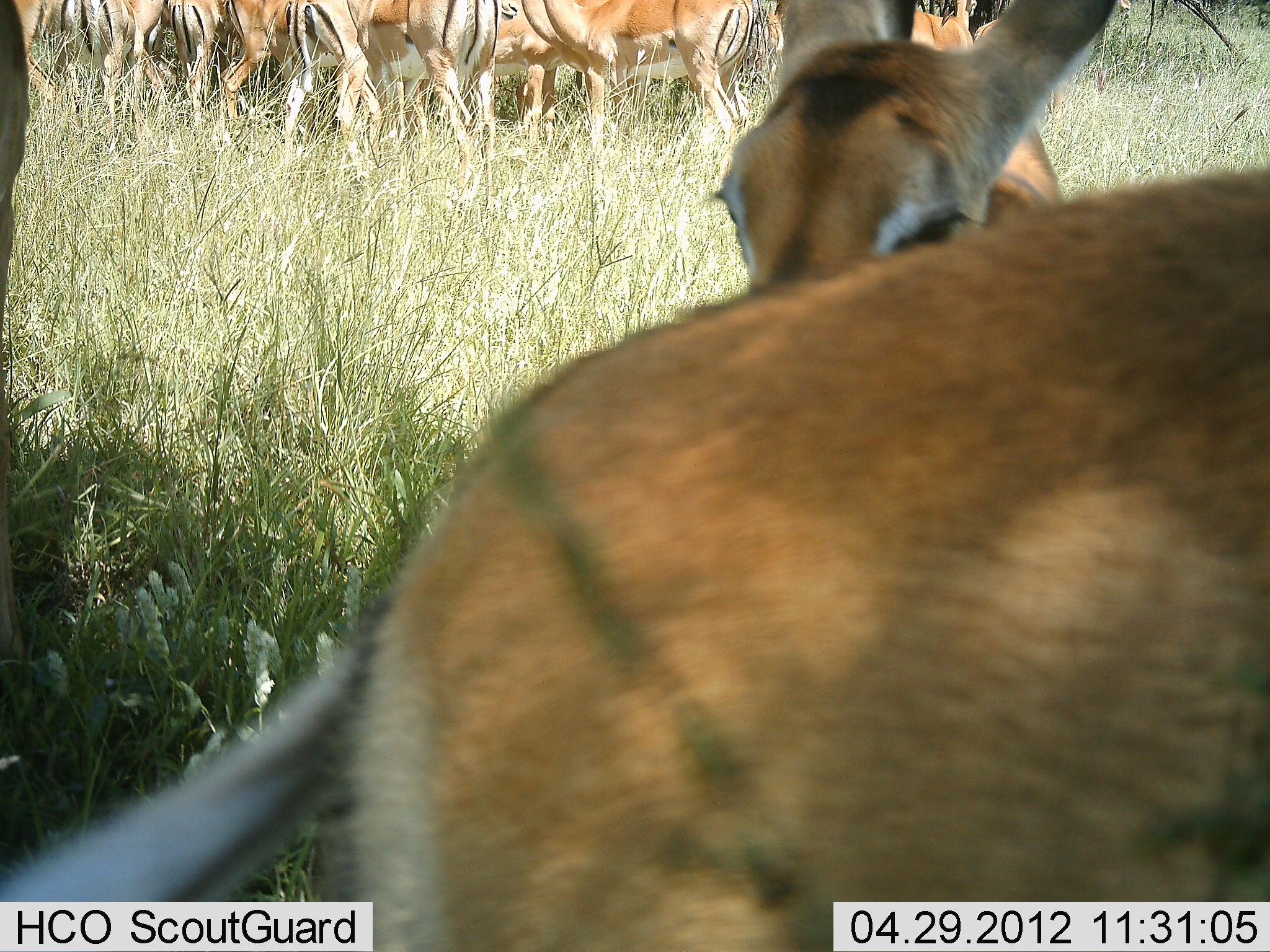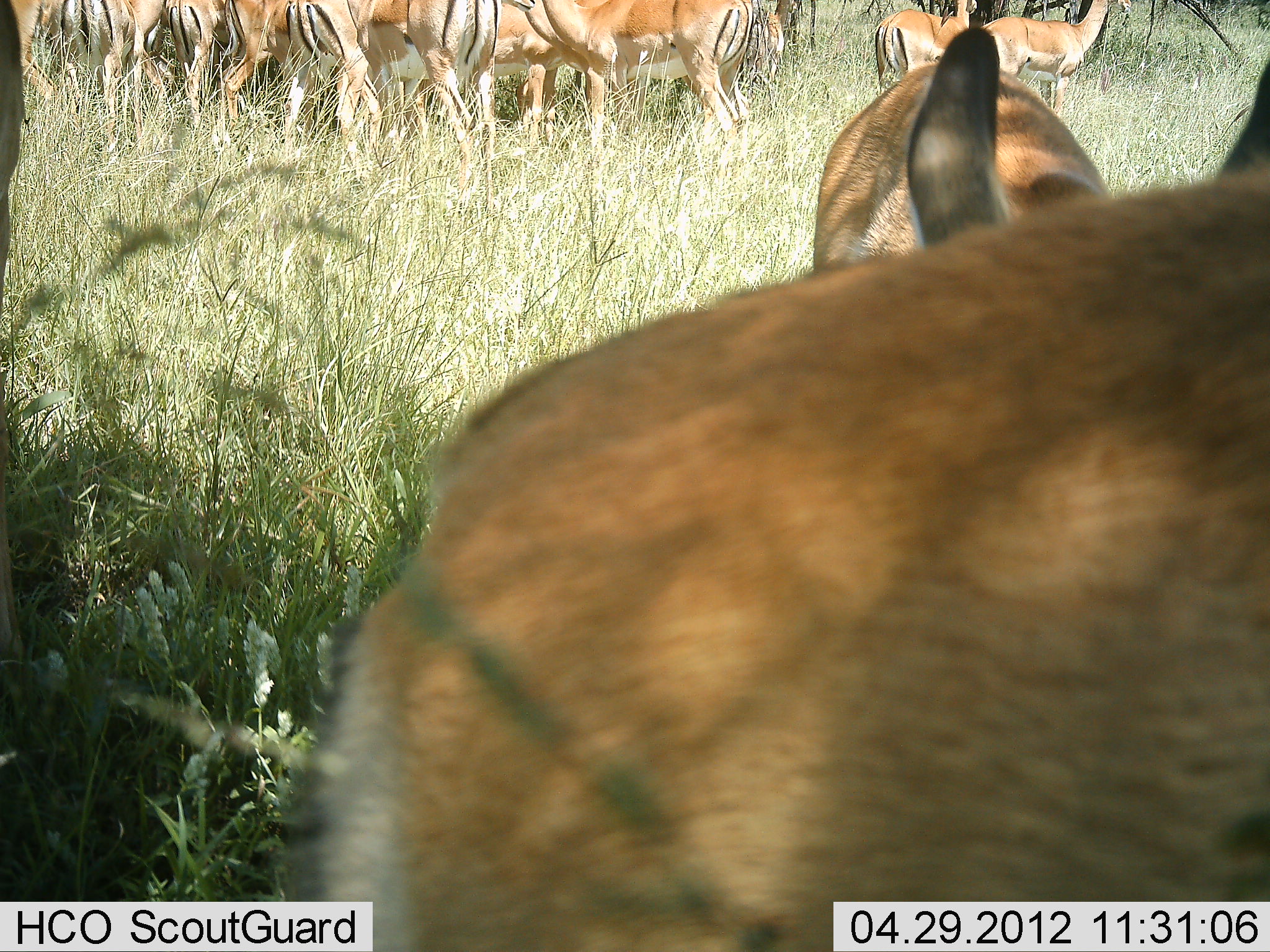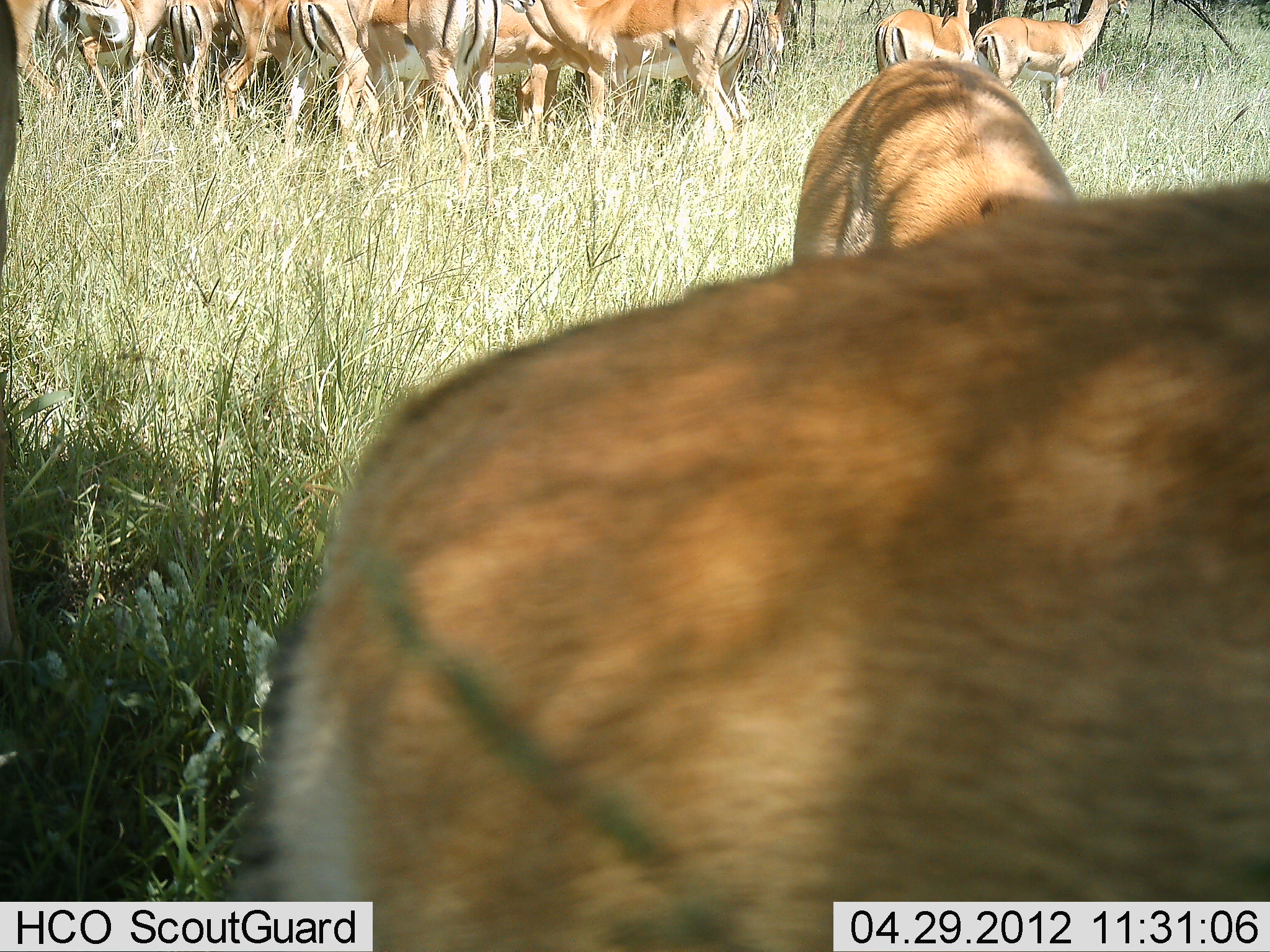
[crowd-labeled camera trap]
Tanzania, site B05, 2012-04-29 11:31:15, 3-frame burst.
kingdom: Animalia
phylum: Chordata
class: Mammalia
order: Artiodactyla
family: Bovidae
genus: Aepyceros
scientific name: Aepyceros melampus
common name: impala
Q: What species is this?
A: Impala (Aepyceros melampus).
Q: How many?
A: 11-50.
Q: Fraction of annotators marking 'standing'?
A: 93%.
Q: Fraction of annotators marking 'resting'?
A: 0%.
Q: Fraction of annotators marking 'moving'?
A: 0%.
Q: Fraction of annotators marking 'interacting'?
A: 13%.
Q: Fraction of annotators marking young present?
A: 33%.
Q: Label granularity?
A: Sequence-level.